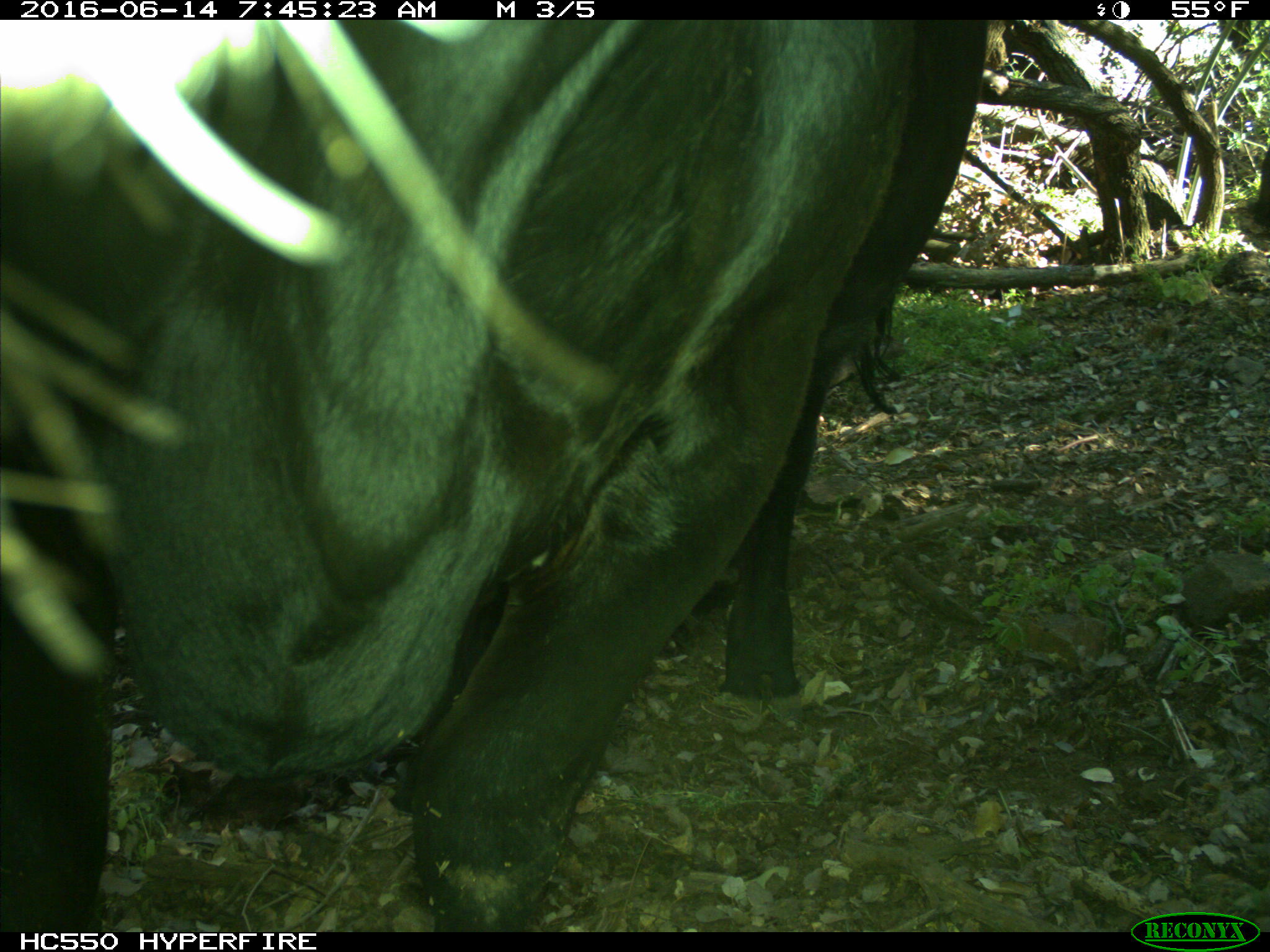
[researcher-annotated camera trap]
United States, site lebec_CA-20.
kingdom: Animalia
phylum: Chordata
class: Mammalia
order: Artiodactyla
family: Bovidae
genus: Bos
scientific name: Bos taurus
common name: domestic cow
Bos taurus (domestic cow).